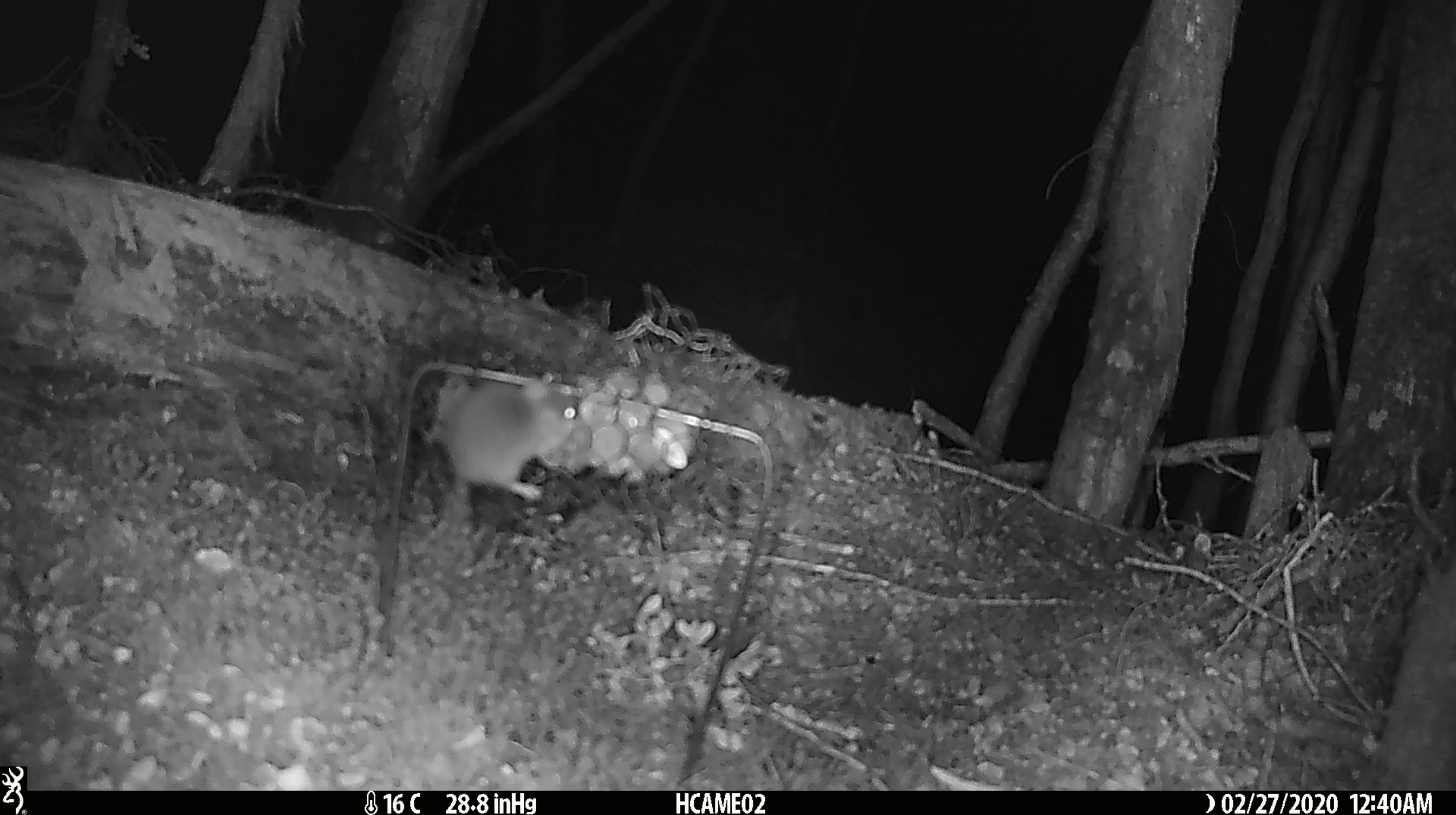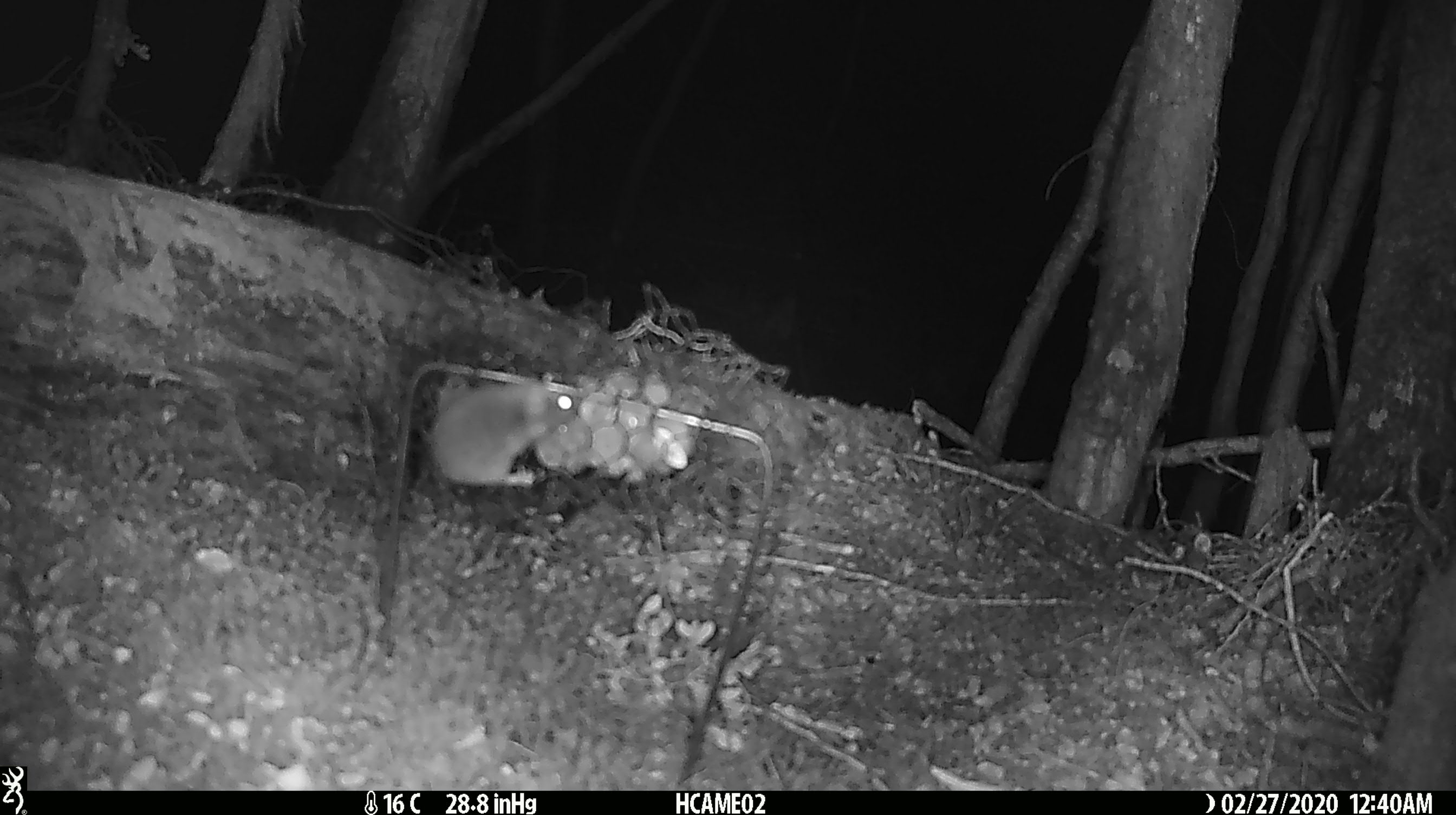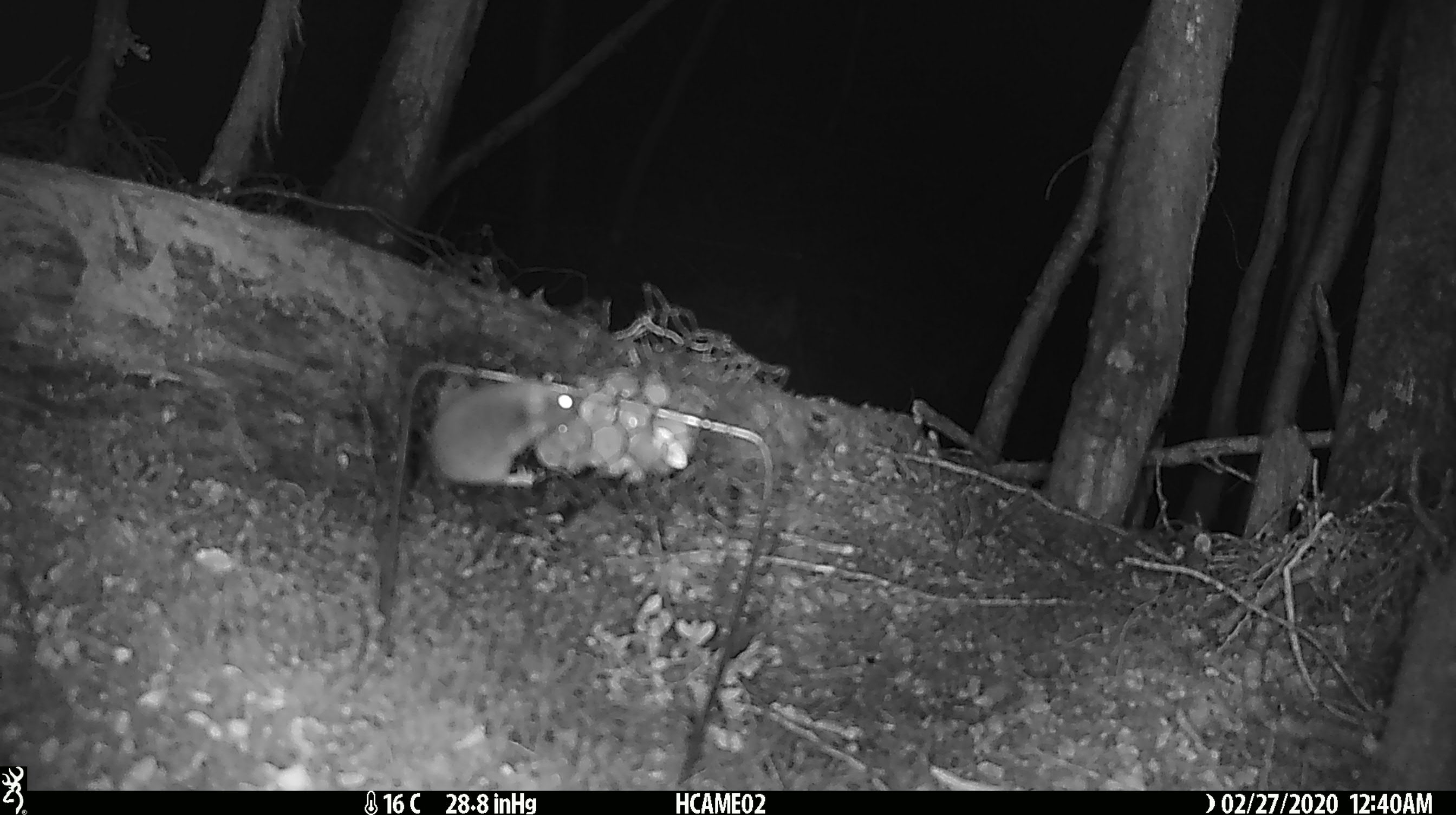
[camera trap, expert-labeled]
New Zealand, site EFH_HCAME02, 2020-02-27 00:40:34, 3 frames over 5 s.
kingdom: Animalia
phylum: Chordata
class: Mammalia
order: Rodentia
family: Muridae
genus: Mus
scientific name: Mus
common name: mouse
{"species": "mouse (Mus)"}